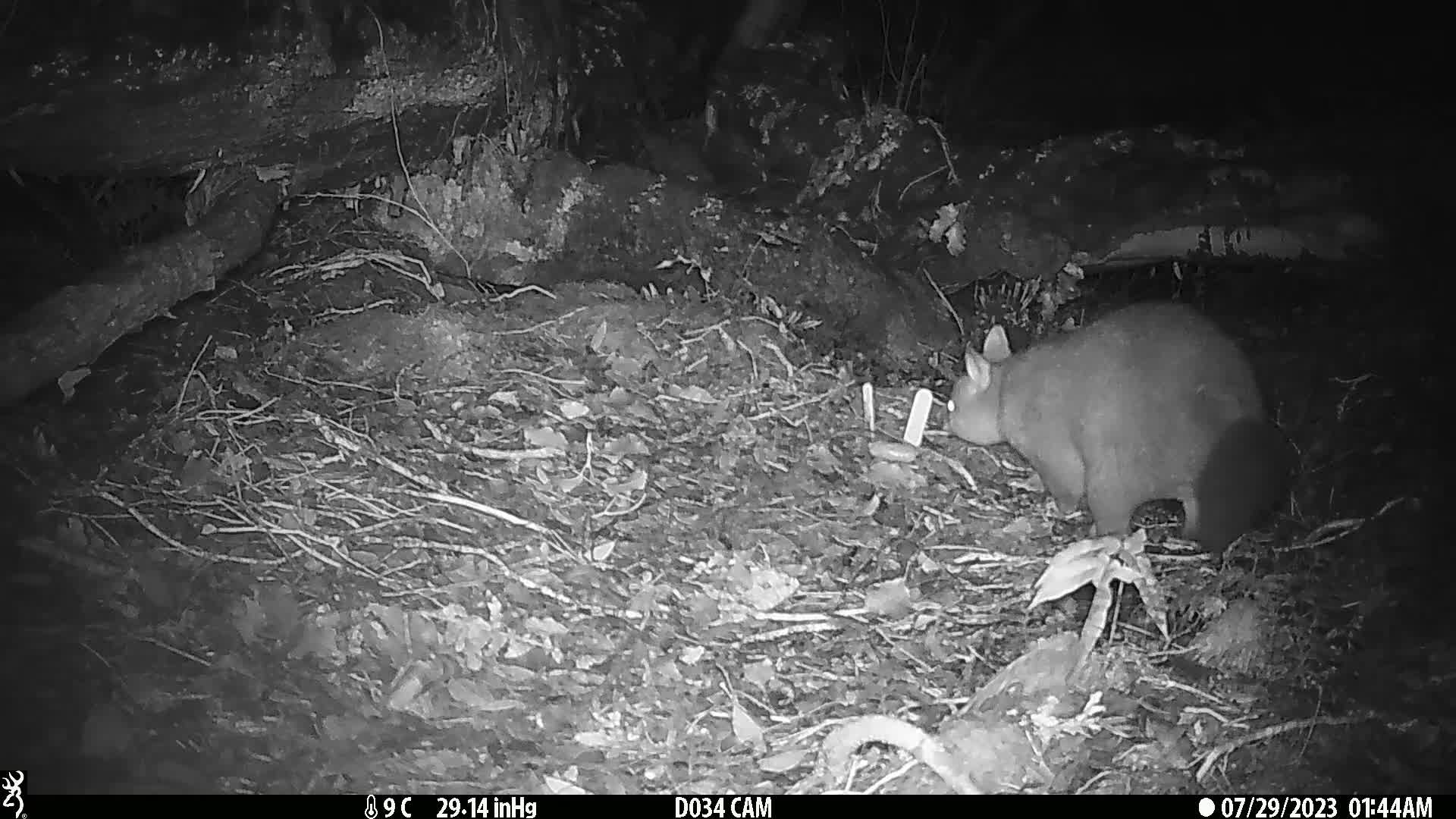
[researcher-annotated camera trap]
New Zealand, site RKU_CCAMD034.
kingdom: Animalia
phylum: Chordata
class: Mammalia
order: Diprotodontia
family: Phalangeridae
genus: Trichosurus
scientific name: Trichosurus vulpecula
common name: common brushtail possum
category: possum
Possum (common brushtail possum) (Trichosurus vulpecula).